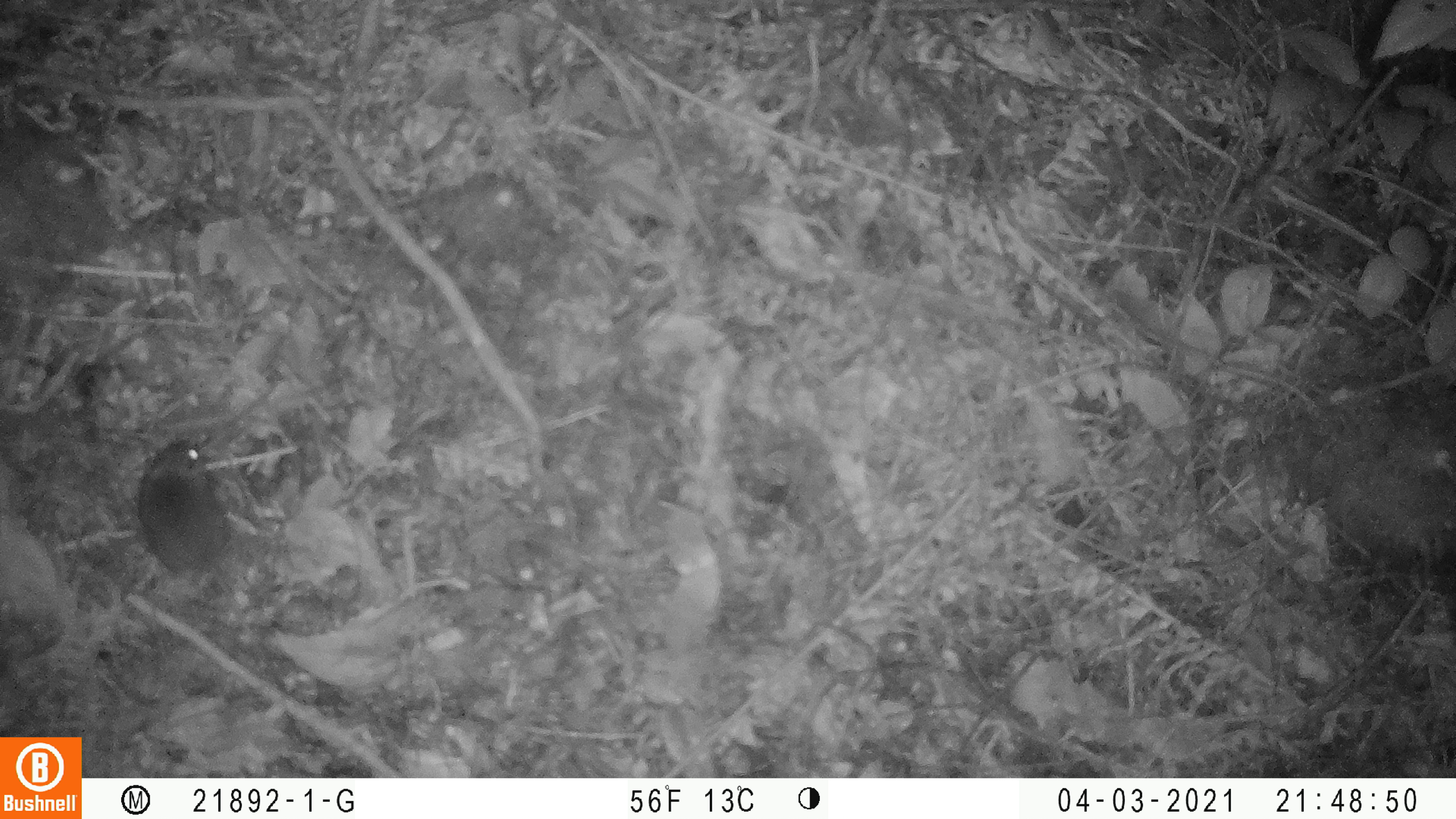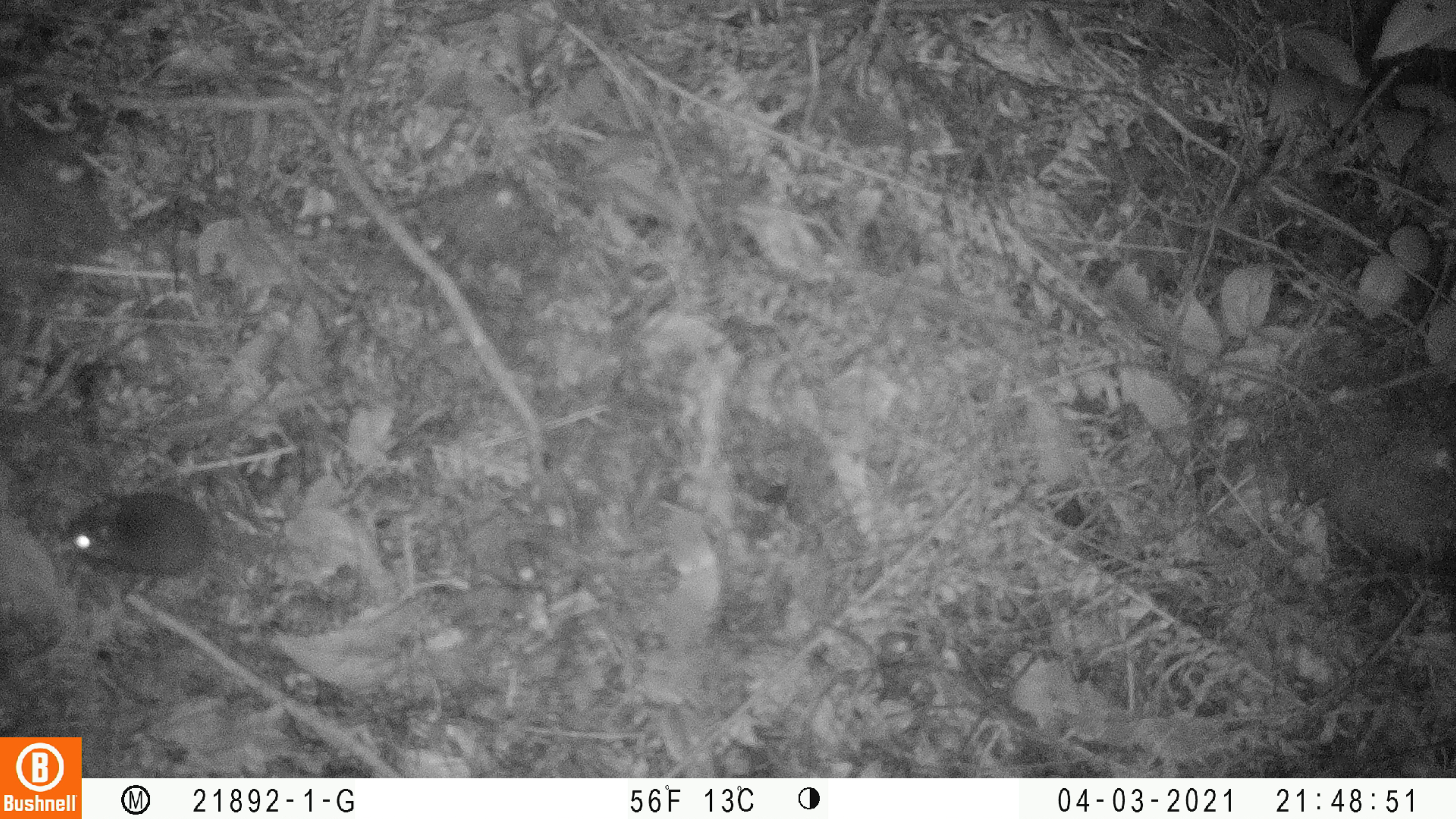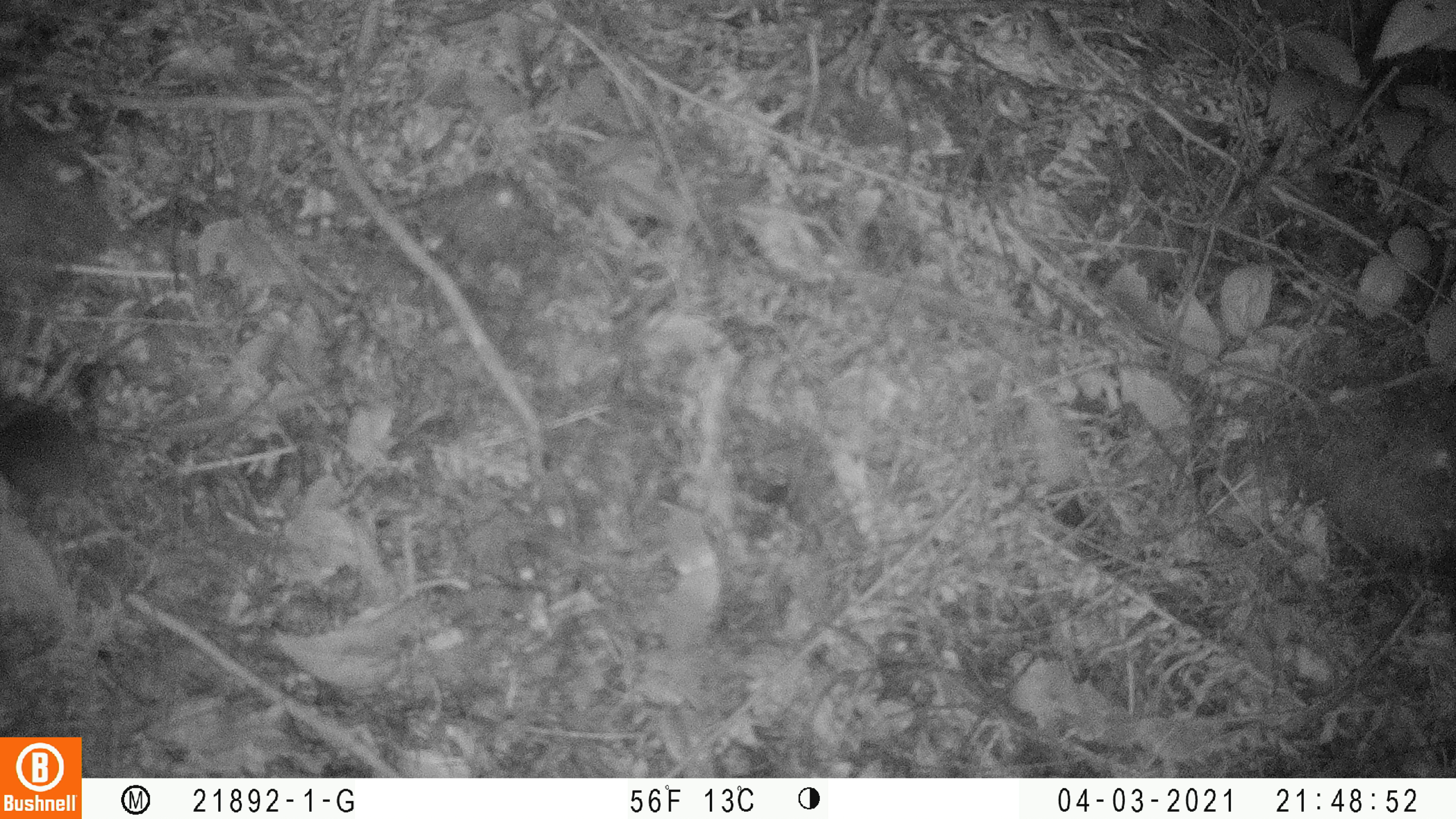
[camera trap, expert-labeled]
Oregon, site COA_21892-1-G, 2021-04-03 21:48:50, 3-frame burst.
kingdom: Animalia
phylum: Chordata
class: Mammalia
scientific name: Mammalia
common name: small mammal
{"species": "small mammal (Mammalia)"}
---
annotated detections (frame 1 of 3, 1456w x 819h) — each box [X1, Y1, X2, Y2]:
small mammal: [99, 411, 334, 691]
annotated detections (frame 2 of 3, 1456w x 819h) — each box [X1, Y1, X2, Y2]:
small mammal: [33, 460, 343, 634]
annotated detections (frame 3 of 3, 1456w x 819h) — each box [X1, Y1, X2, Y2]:
small mammal: [0, 364, 189, 604]